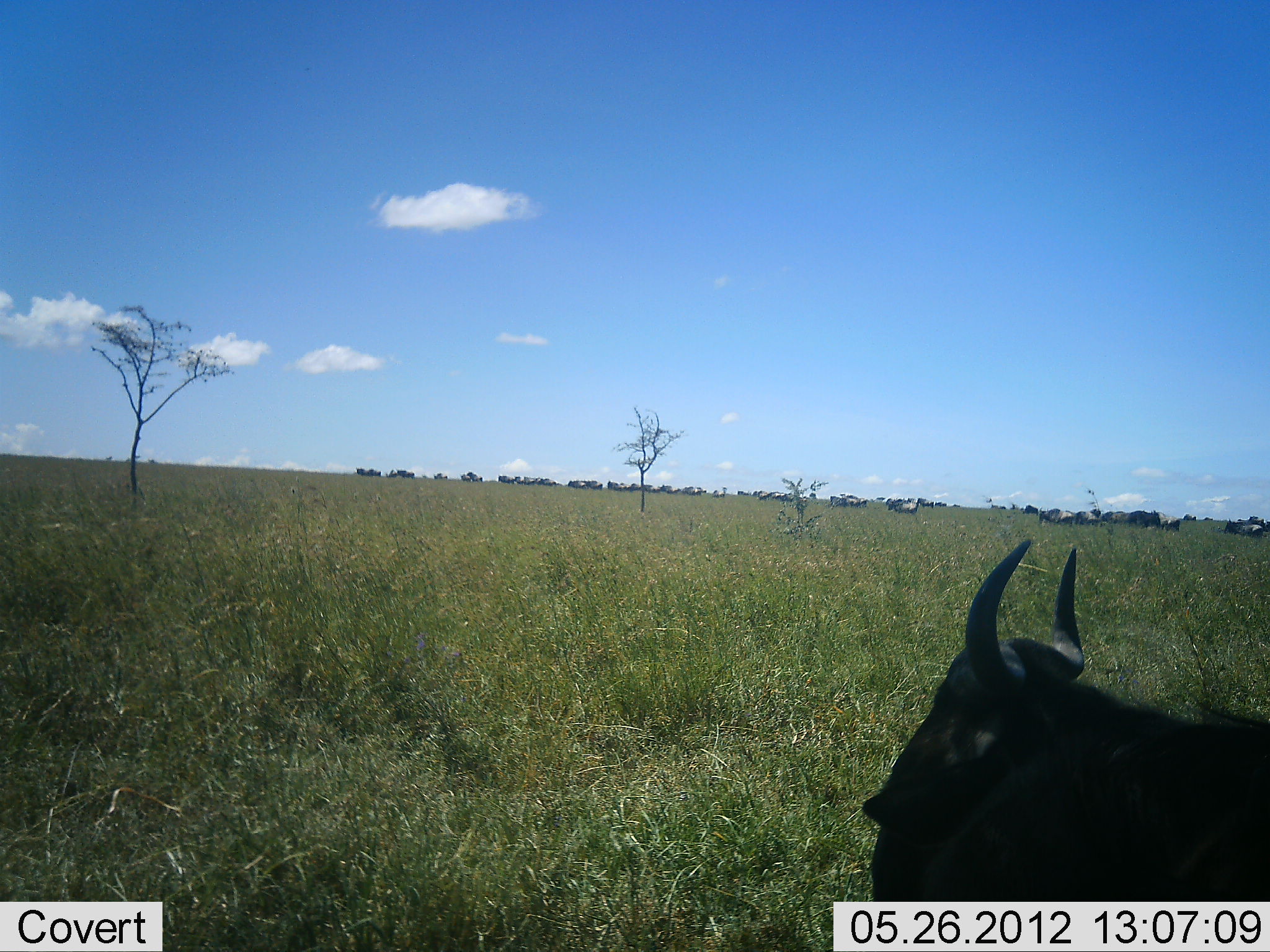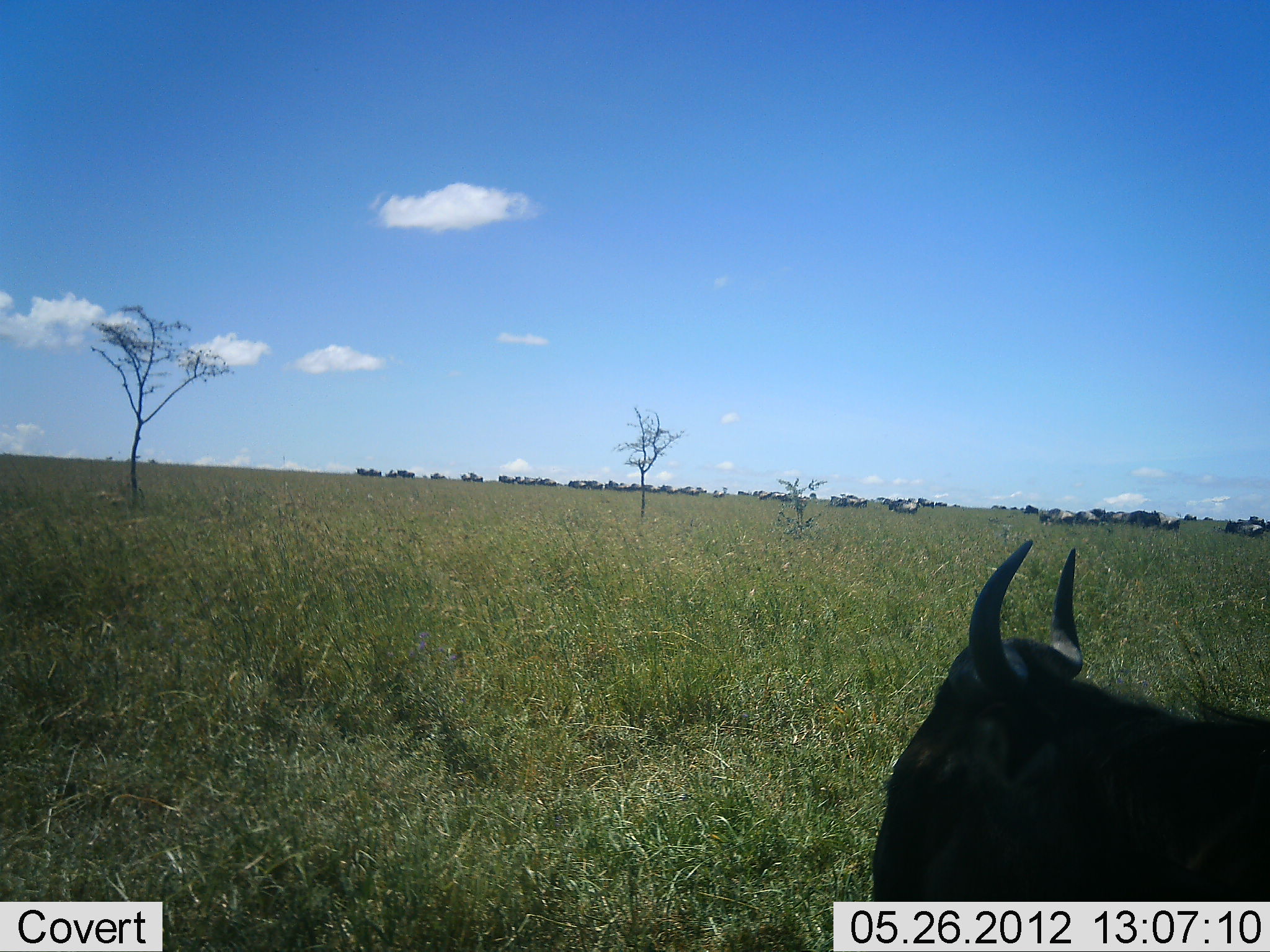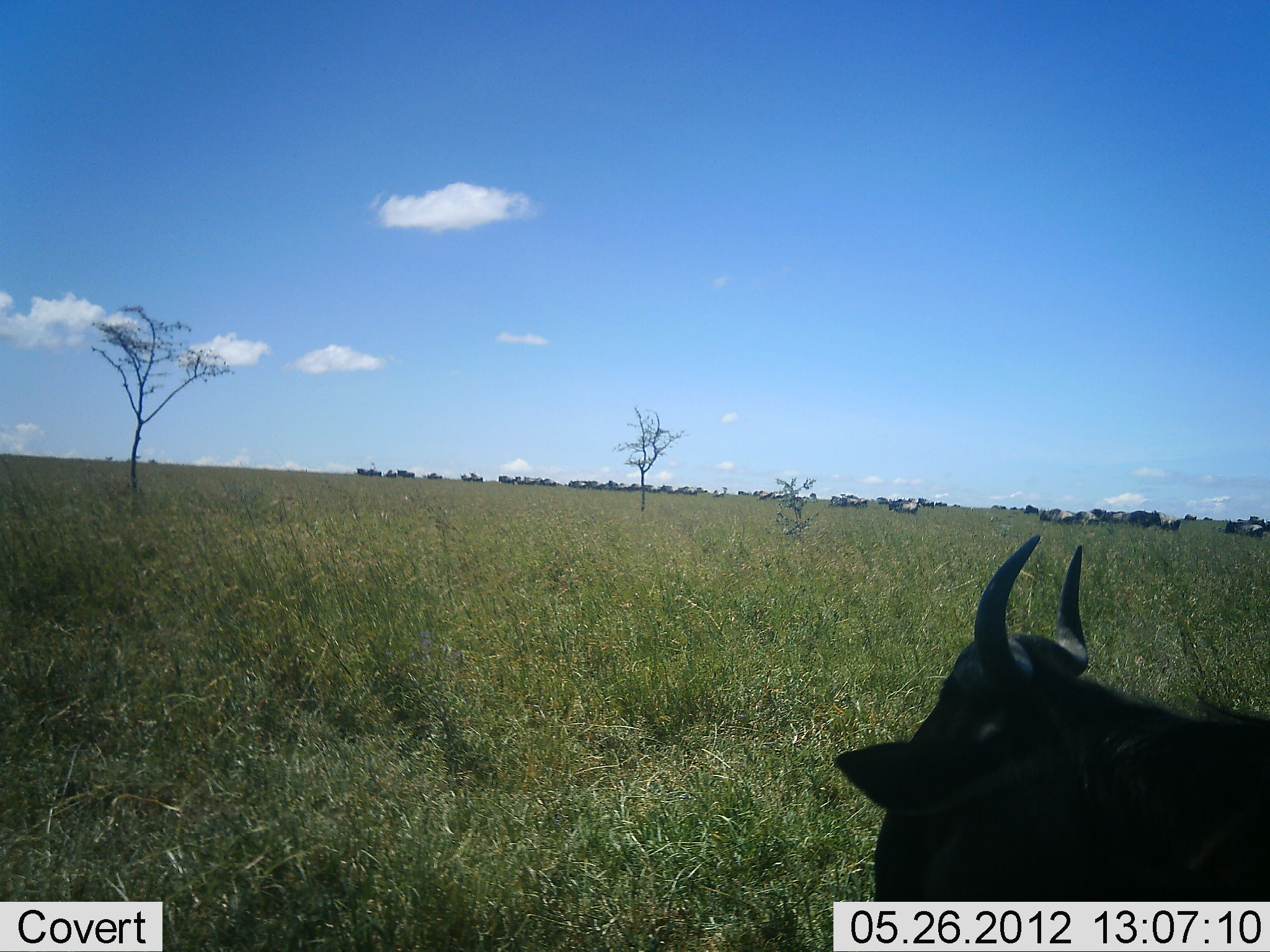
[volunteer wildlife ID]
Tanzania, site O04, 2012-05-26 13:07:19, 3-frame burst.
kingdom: Animalia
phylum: Chordata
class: Mammalia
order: Artiodactyla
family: Bovidae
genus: Connochaetes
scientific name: Connochaetes taurinus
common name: blue wildebeest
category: wildebeest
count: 11-50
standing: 60%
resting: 50%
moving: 30%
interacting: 0%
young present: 0%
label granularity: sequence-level